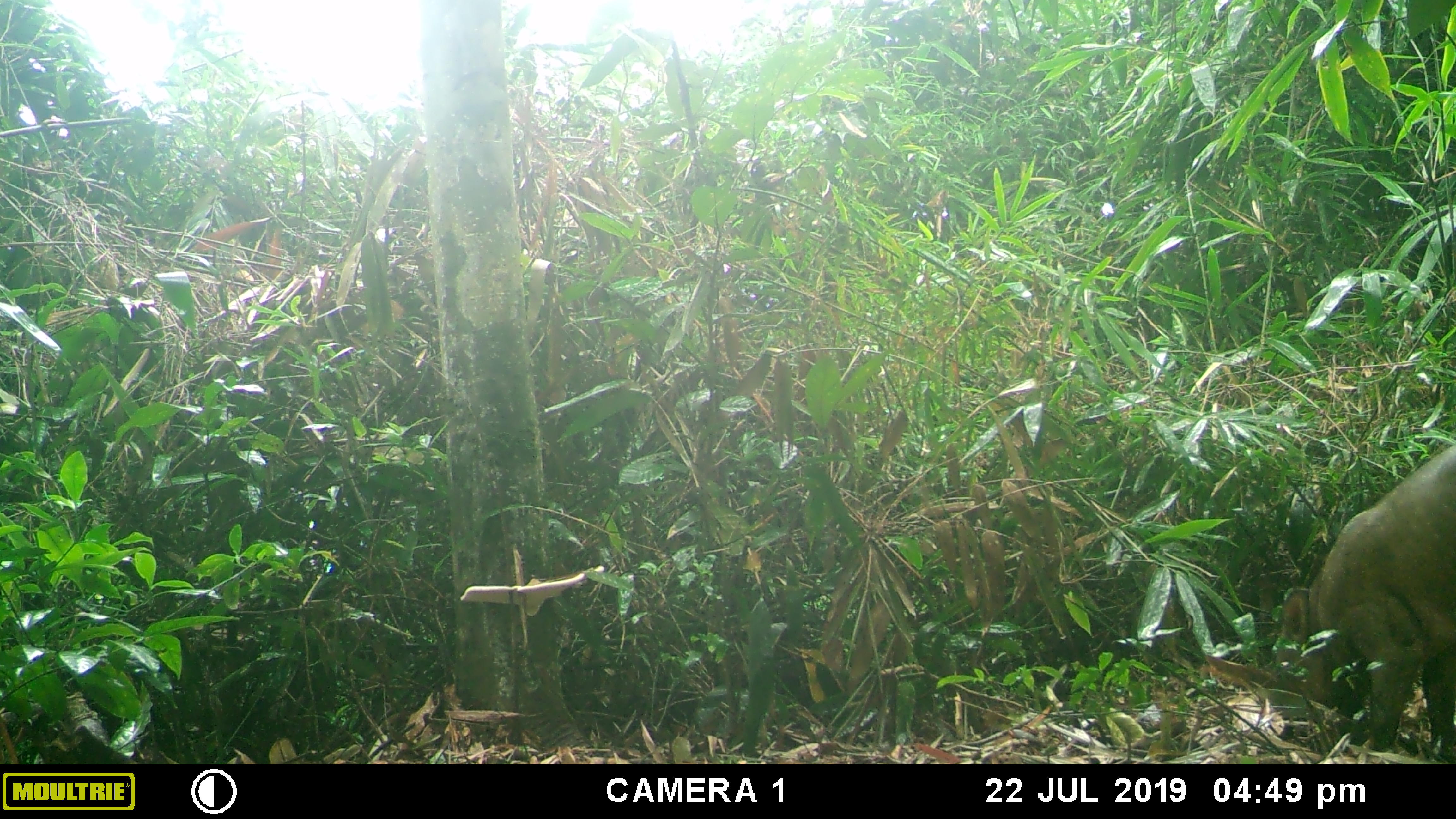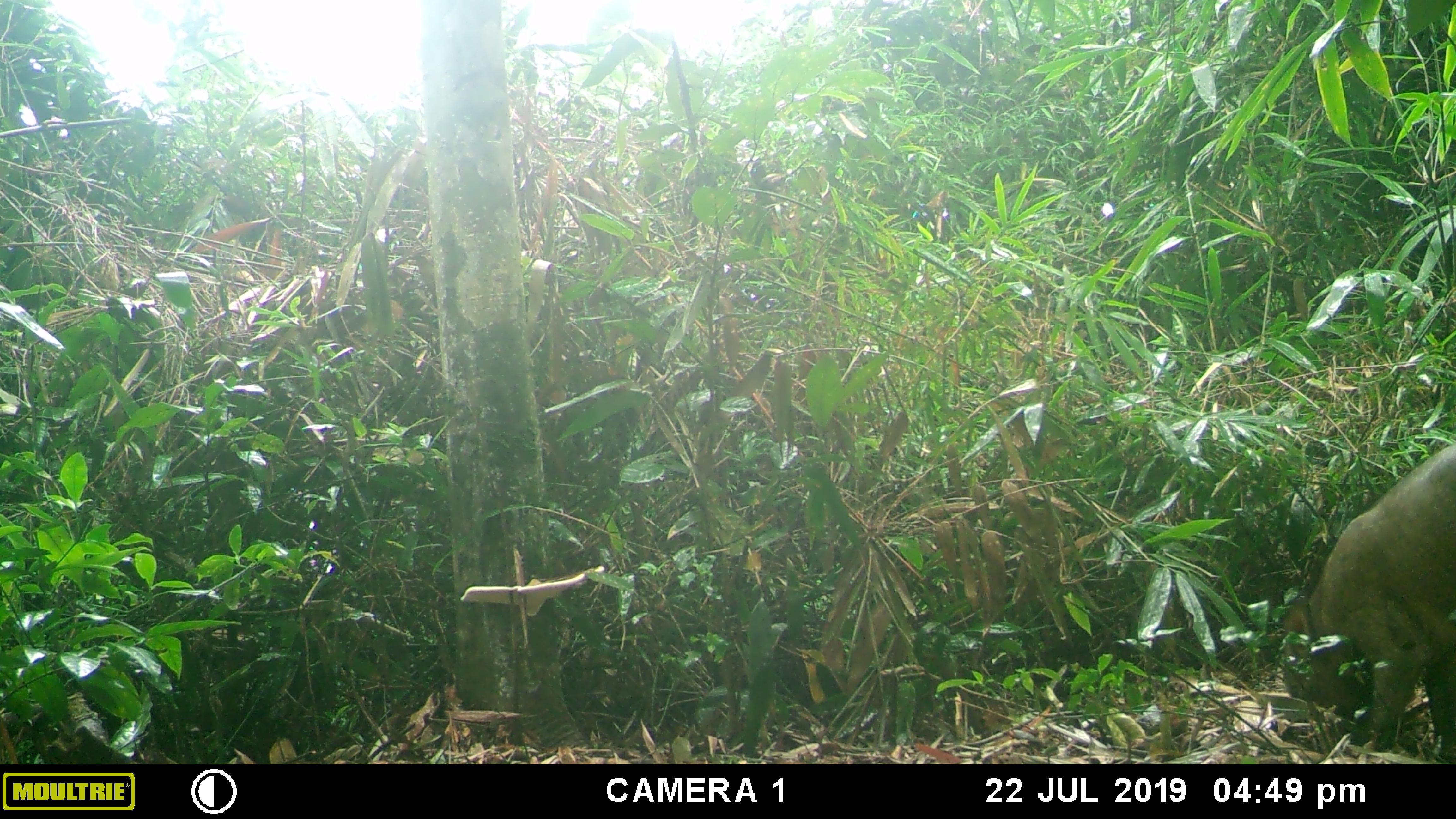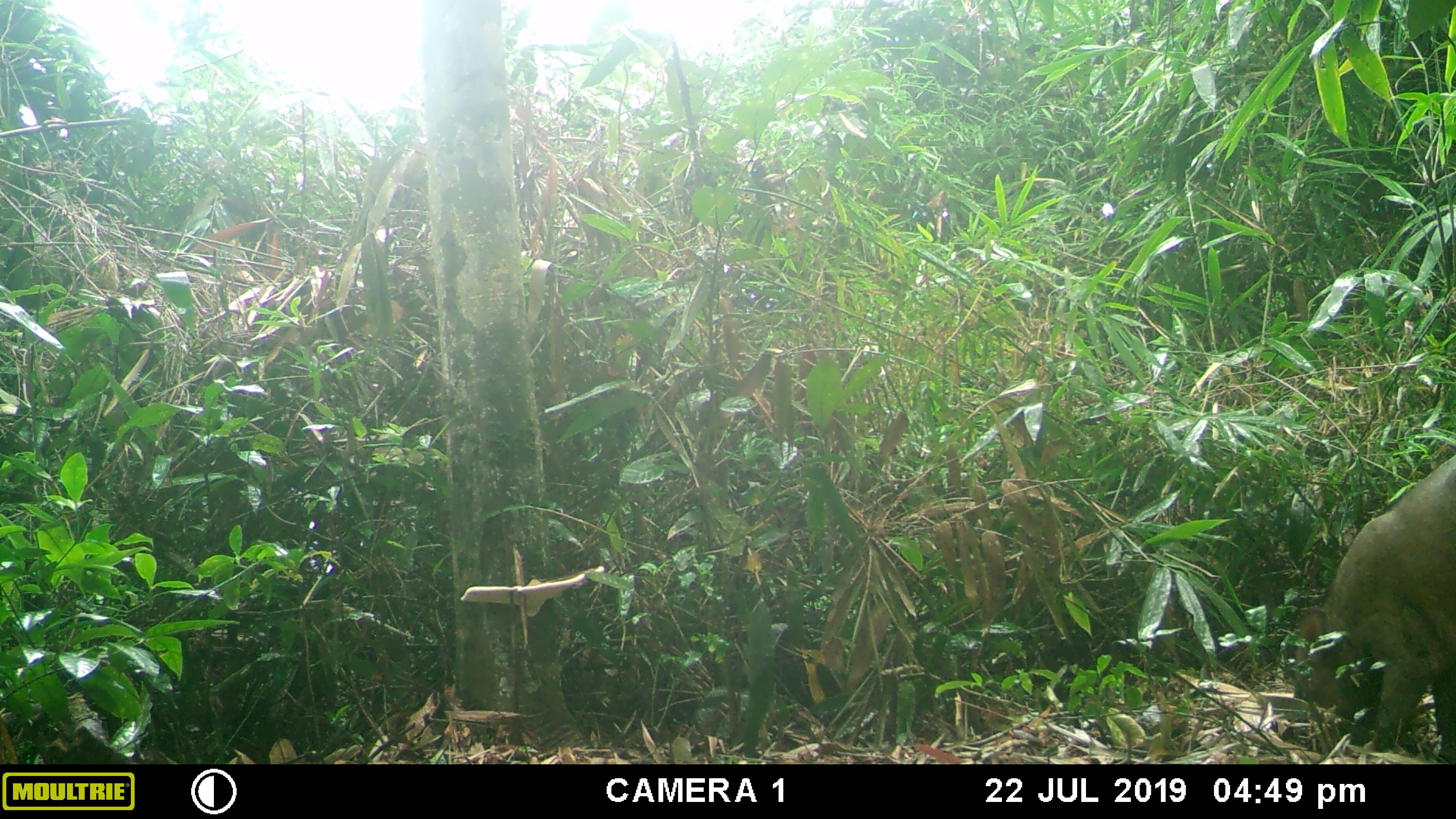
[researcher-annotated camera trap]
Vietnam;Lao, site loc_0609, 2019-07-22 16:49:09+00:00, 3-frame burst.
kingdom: Animalia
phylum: Chordata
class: Mammalia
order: Artiodactyla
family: Suidae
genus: Sus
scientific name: Sus scrofa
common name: eurasian wild pig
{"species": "eurasian wild pig (Sus scrofa)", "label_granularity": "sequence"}